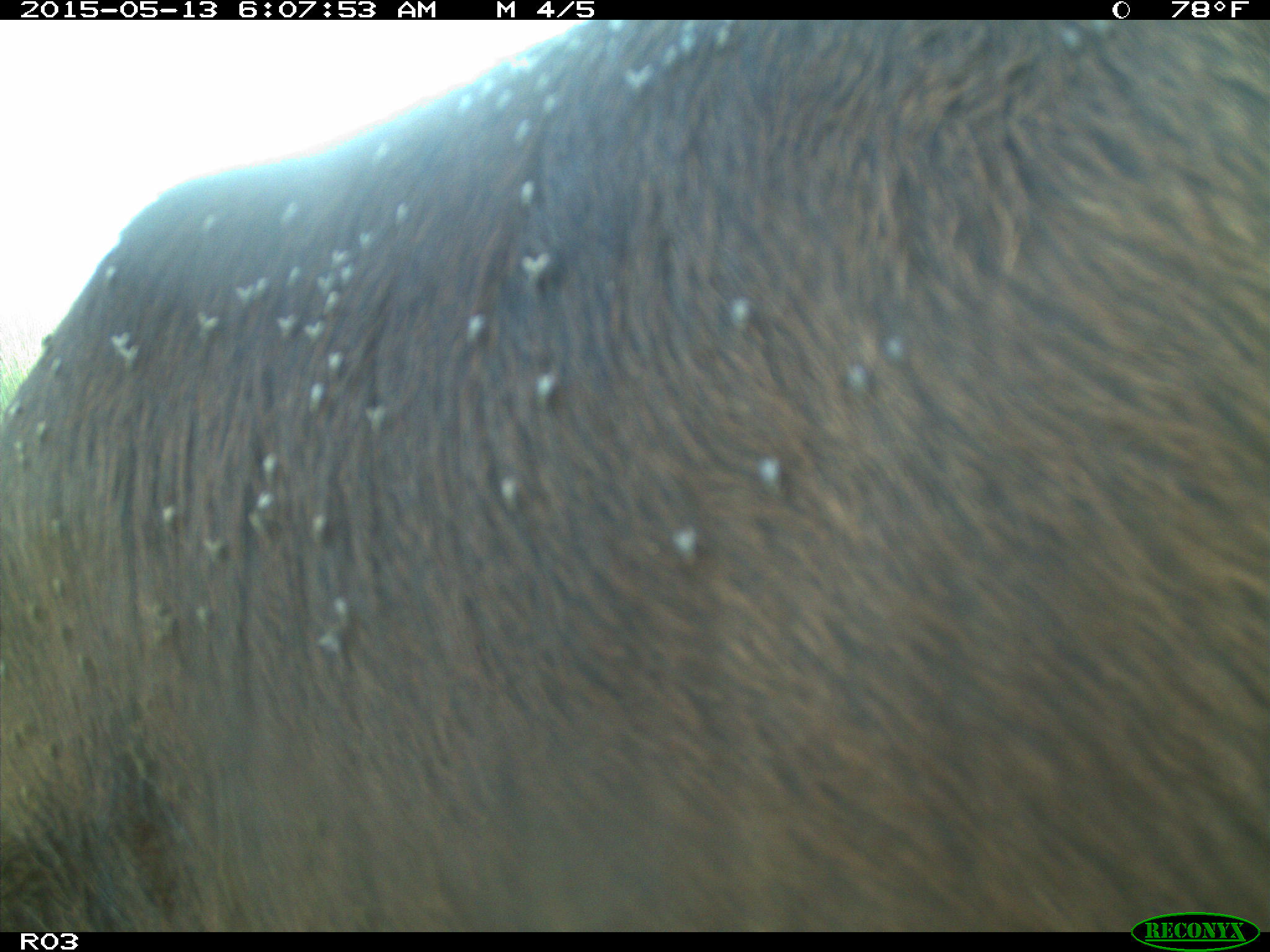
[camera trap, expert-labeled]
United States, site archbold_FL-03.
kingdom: Animalia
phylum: Chordata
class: Mammalia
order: Artiodactyla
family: Bovidae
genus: Bos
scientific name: Bos taurus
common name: domestic cow